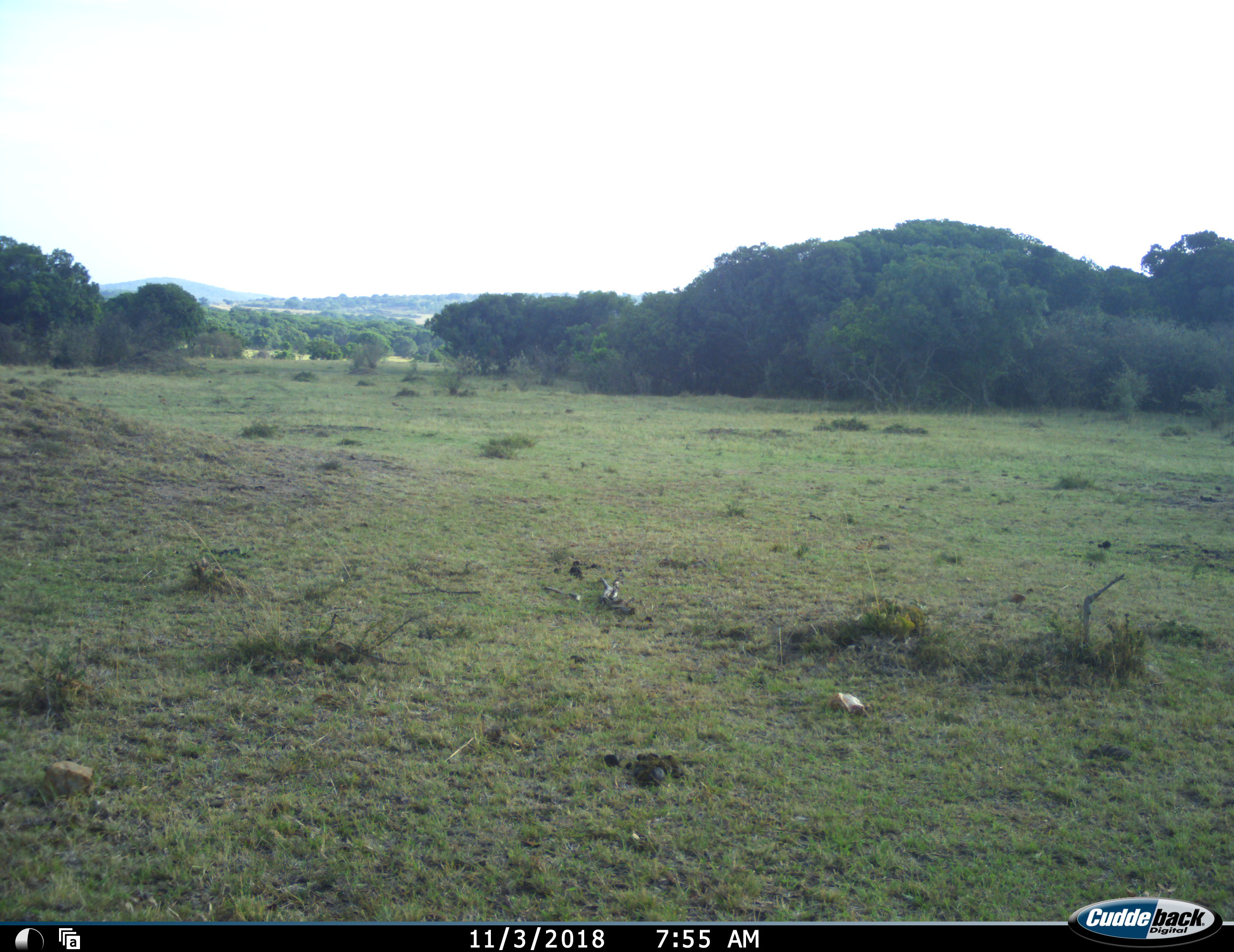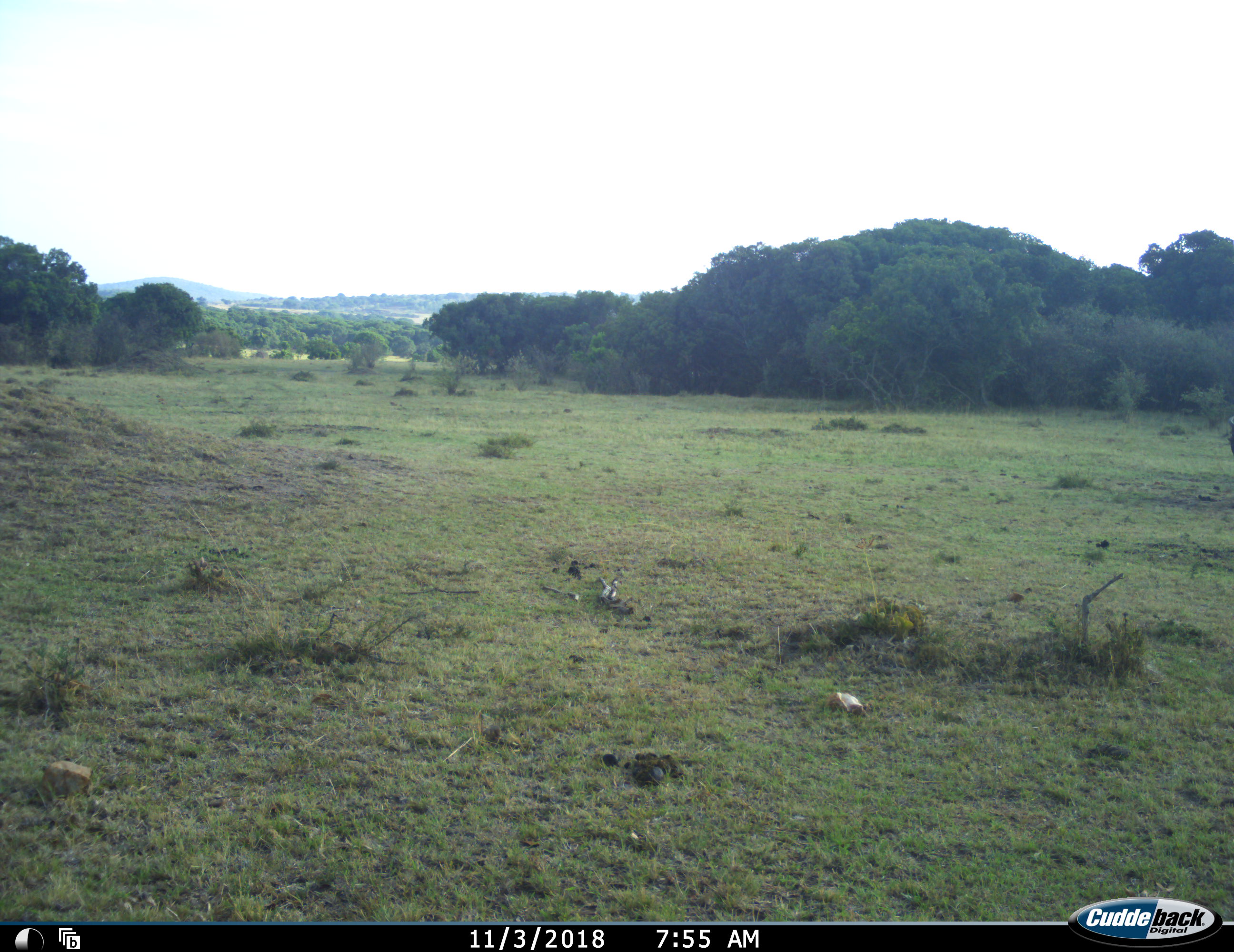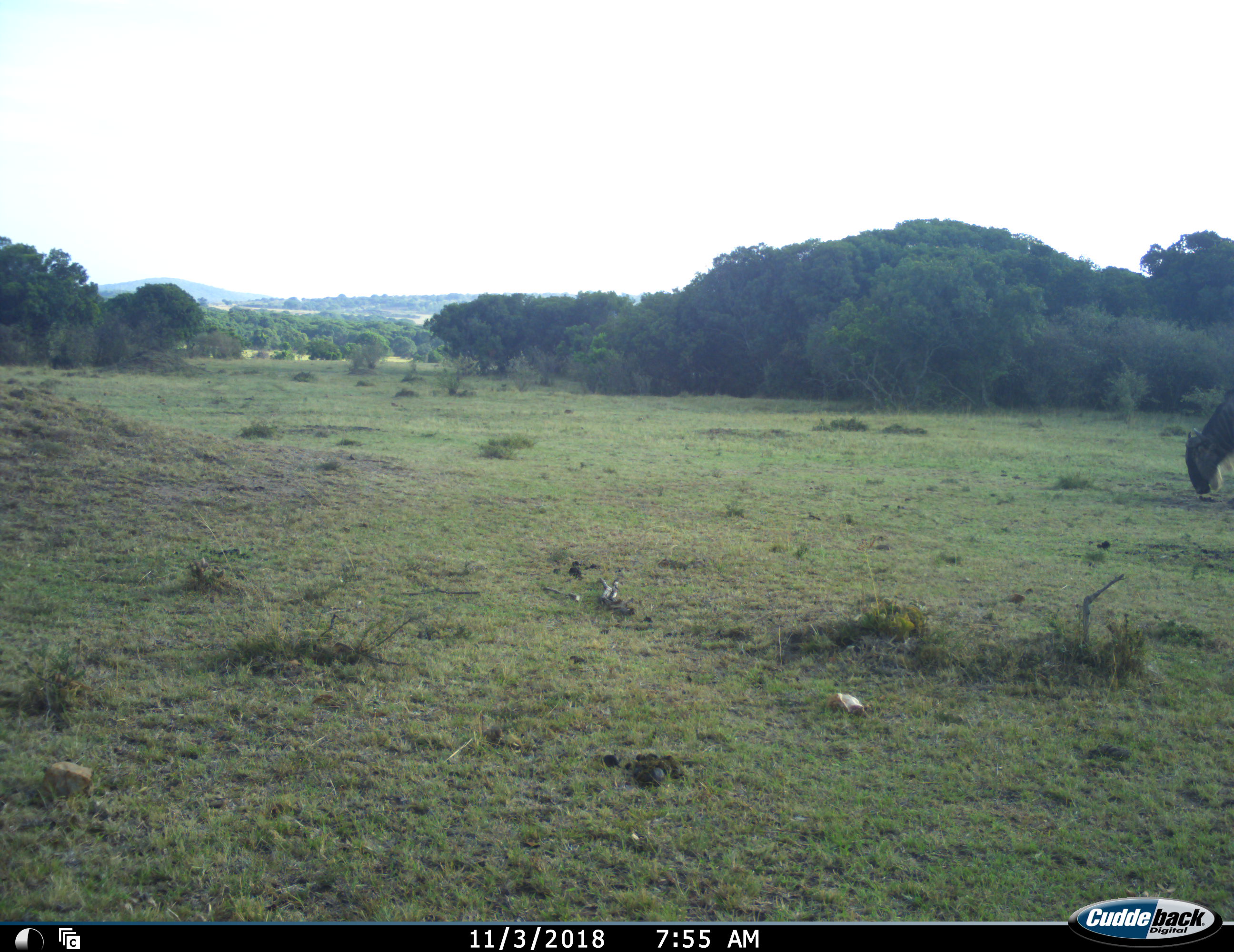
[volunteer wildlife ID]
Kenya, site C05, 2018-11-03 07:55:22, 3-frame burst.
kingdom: Animalia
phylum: Chordata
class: Mammalia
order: Artiodactyla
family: Bovidae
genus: Connochaetes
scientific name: Connochaetes taurinus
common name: common wildebeest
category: wildebeest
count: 1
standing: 0%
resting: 0%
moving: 0%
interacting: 0%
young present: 0%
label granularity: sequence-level